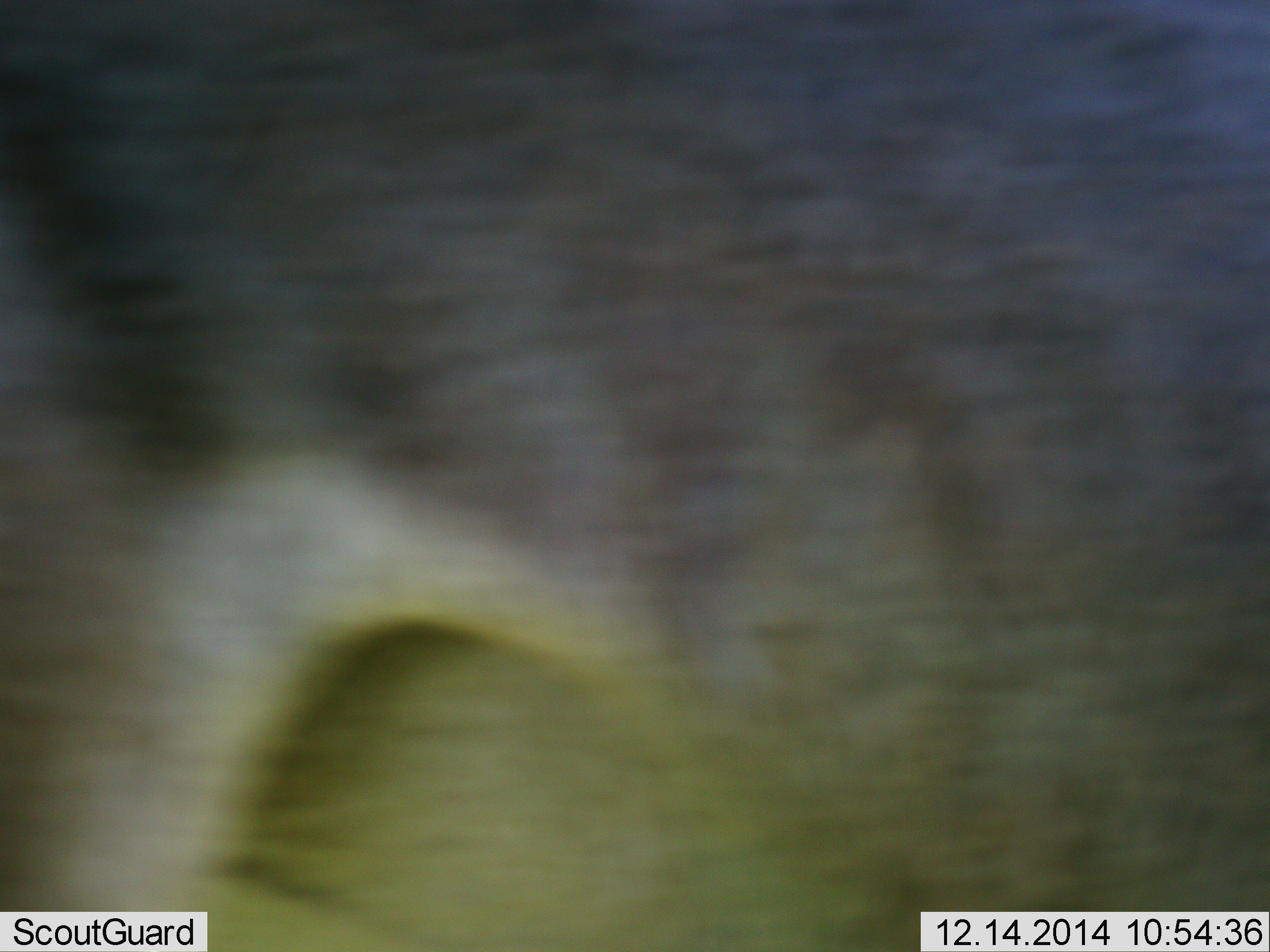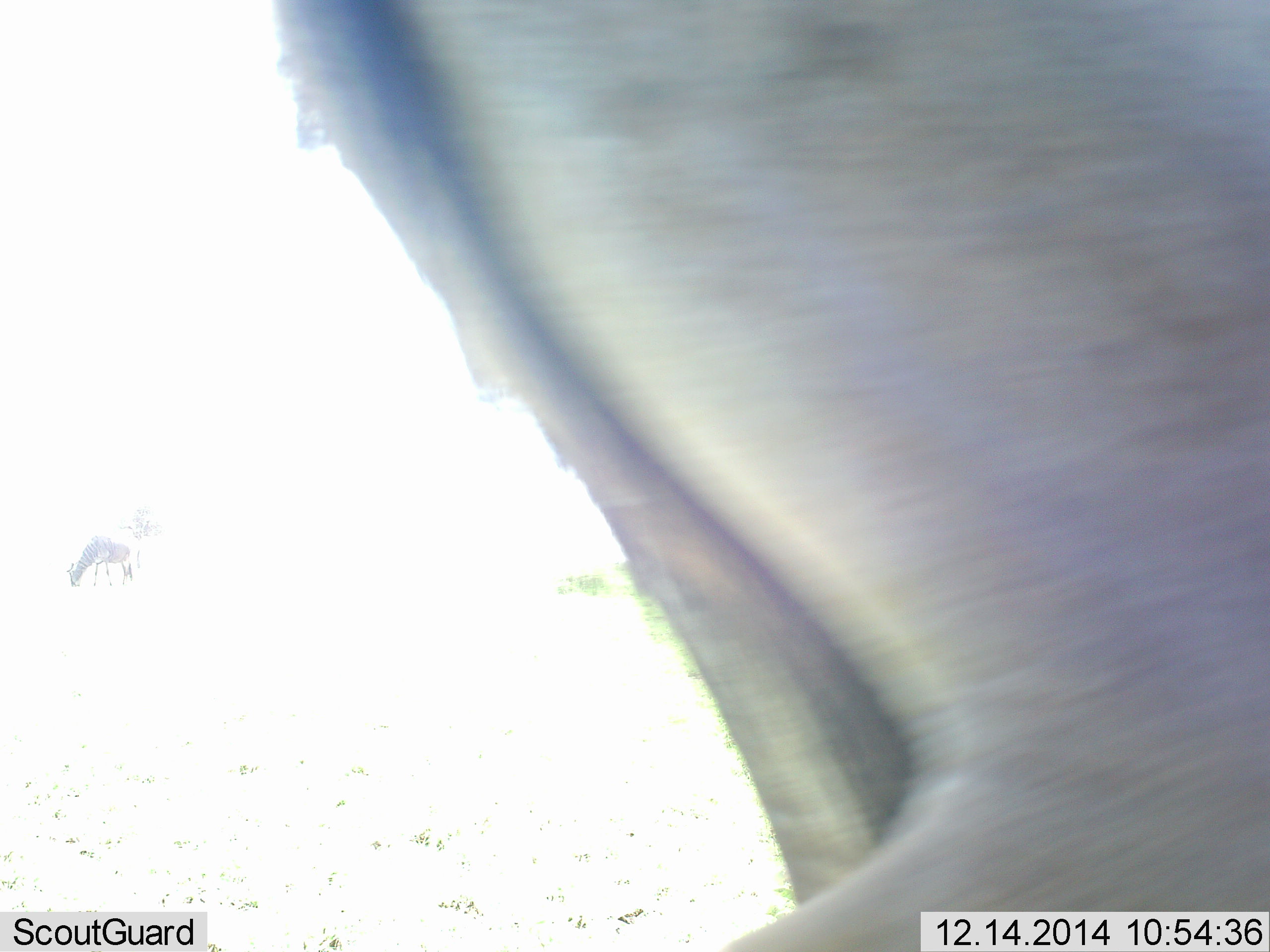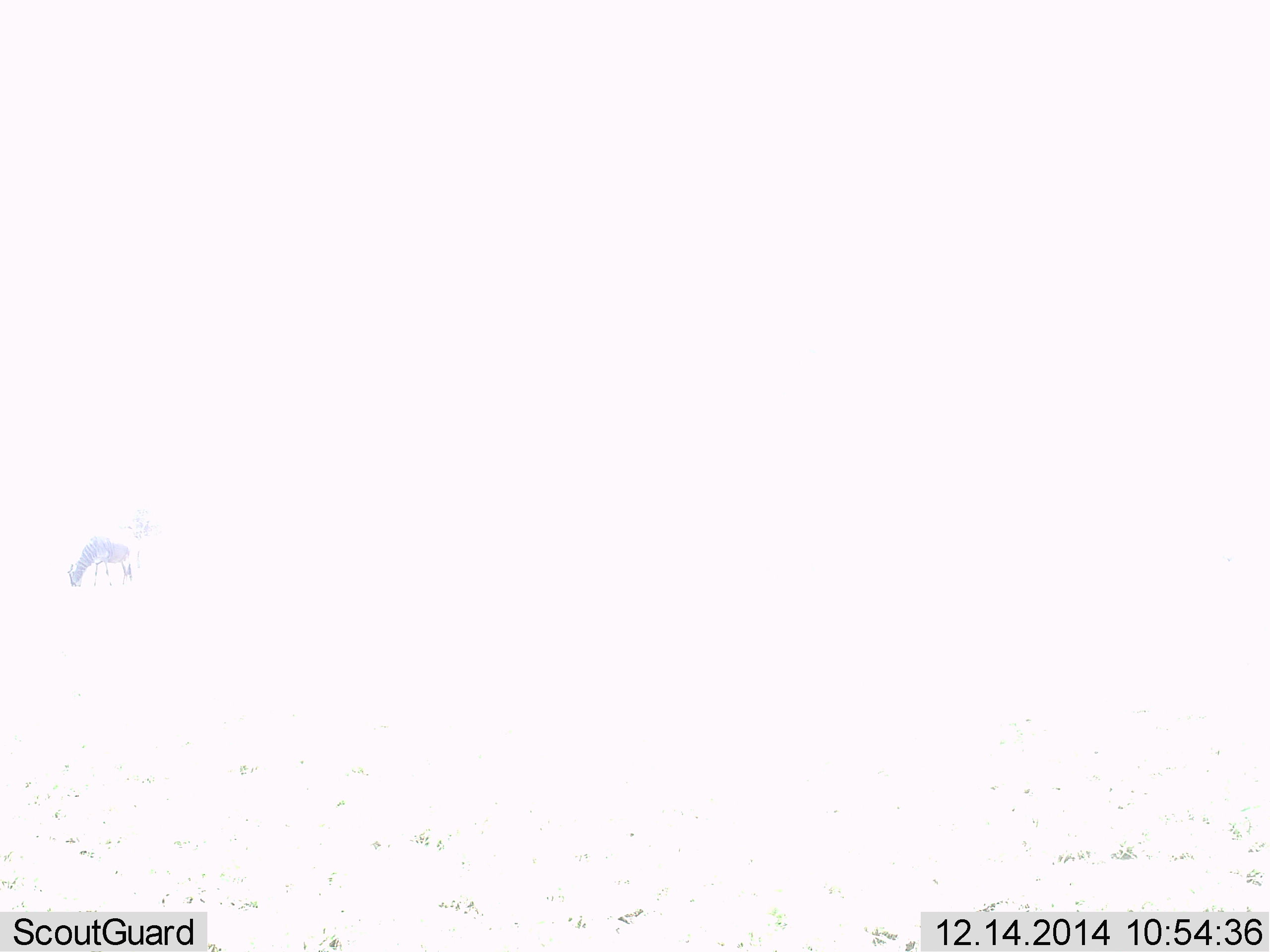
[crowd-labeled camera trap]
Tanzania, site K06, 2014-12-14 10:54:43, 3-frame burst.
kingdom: Animalia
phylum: Chordata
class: Mammalia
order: Artiodactyla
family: Bovidae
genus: Connochaetes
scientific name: Connochaetes taurinus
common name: blue wildebeest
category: wildebeest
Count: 1.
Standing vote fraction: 50%.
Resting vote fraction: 0%.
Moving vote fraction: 80%.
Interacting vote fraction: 0%.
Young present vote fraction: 0%.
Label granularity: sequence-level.